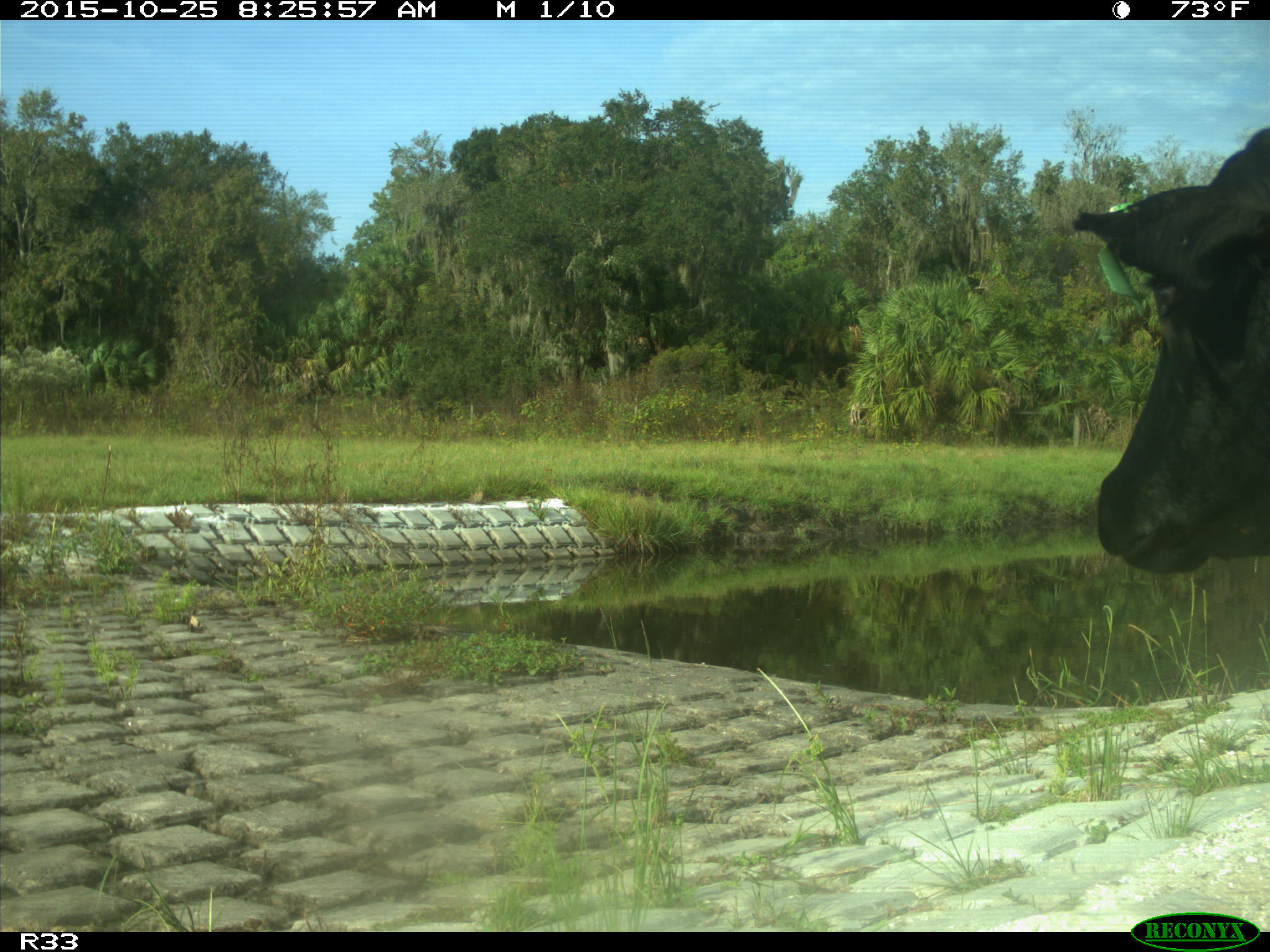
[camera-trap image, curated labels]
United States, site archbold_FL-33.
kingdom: Animalia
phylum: Chordata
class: Mammalia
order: Artiodactyla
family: Bovidae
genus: Bos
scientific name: Bos taurus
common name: domestic cow